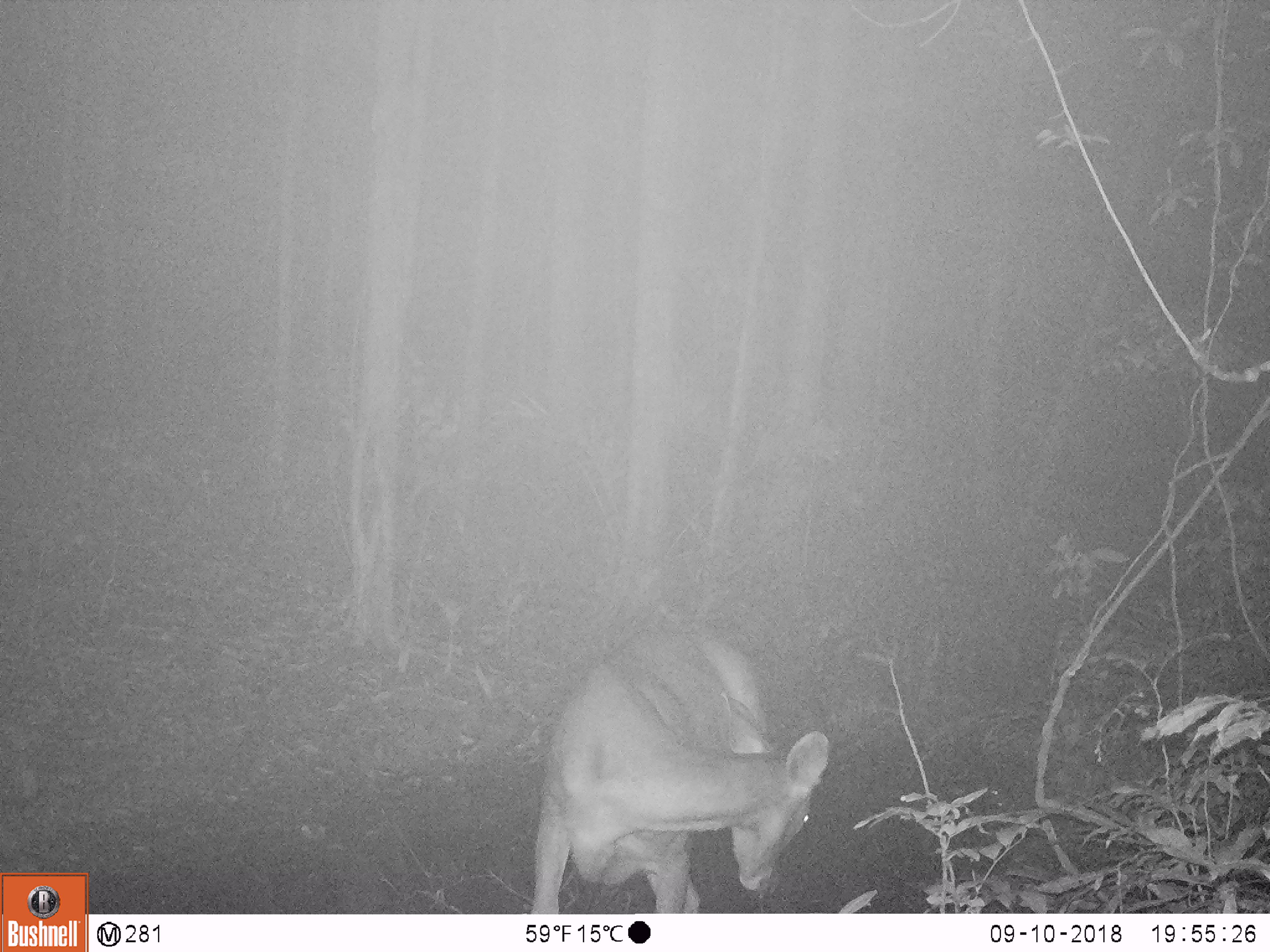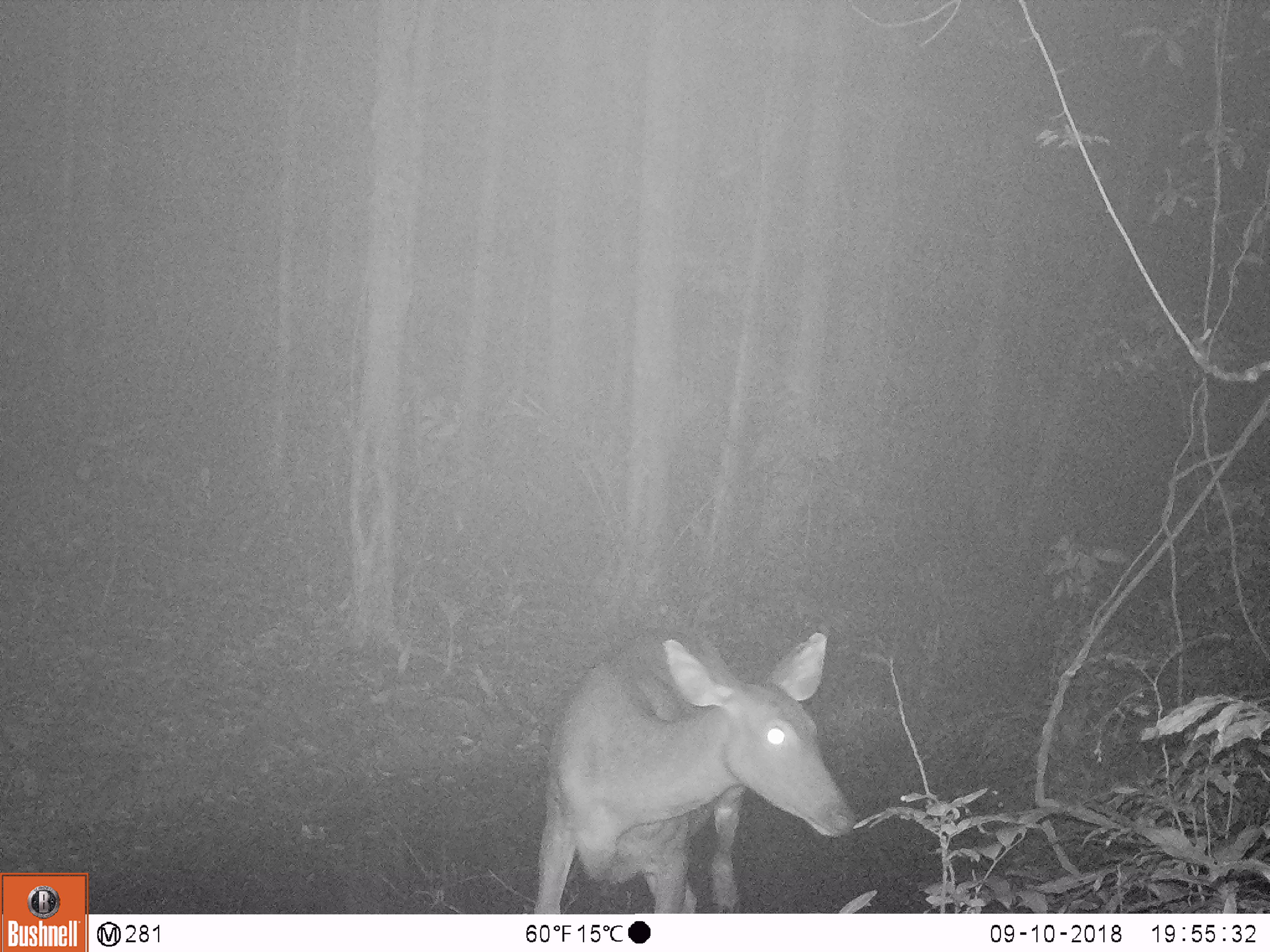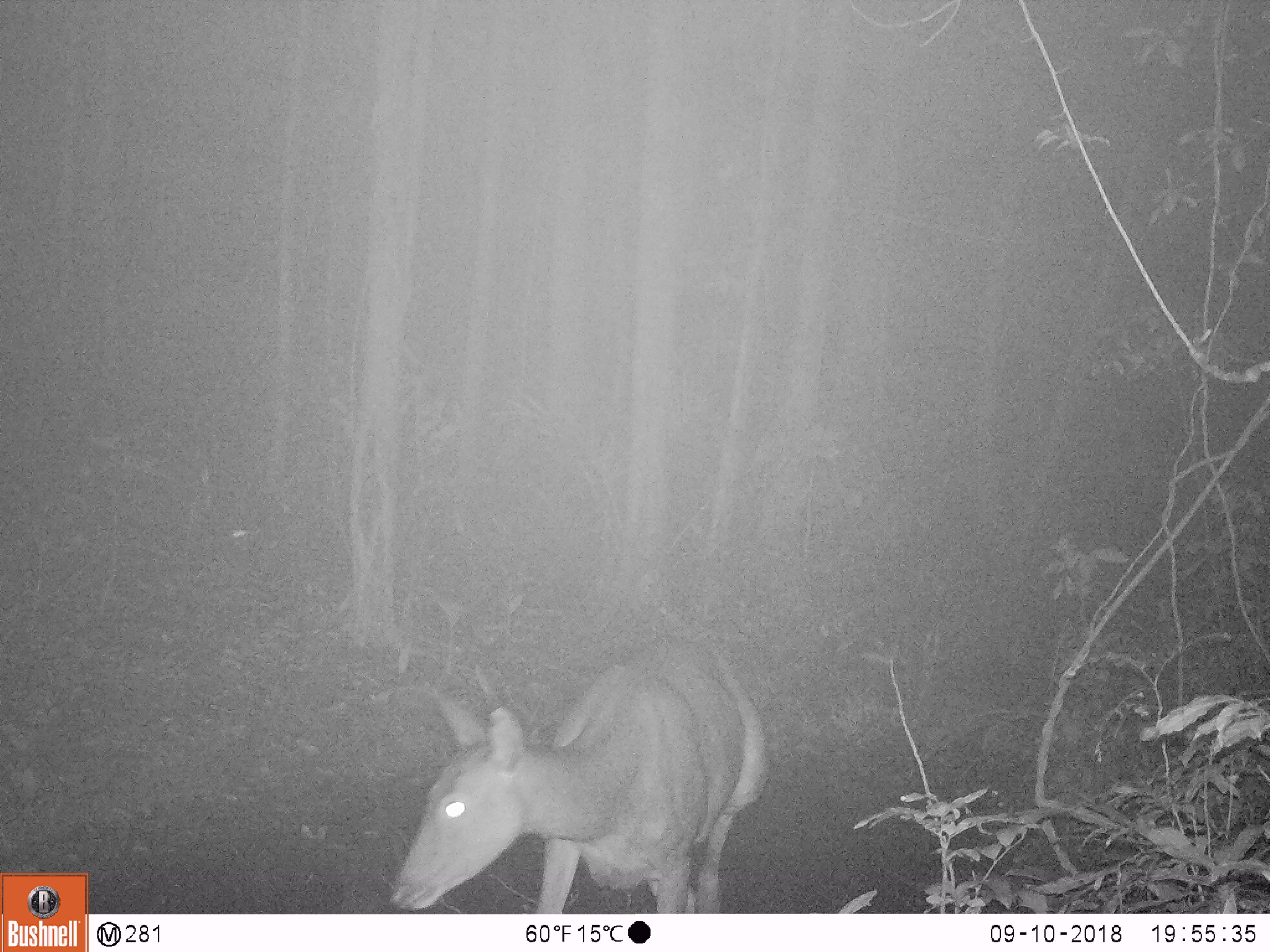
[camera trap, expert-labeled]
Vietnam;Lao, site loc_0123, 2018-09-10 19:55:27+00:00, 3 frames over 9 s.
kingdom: Animalia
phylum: Chordata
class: Mammalia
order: Artiodactyla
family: Cervidae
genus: Rusa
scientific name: Rusa unicolor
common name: sambar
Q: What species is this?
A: Sambar (Rusa unicolor).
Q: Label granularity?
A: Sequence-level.